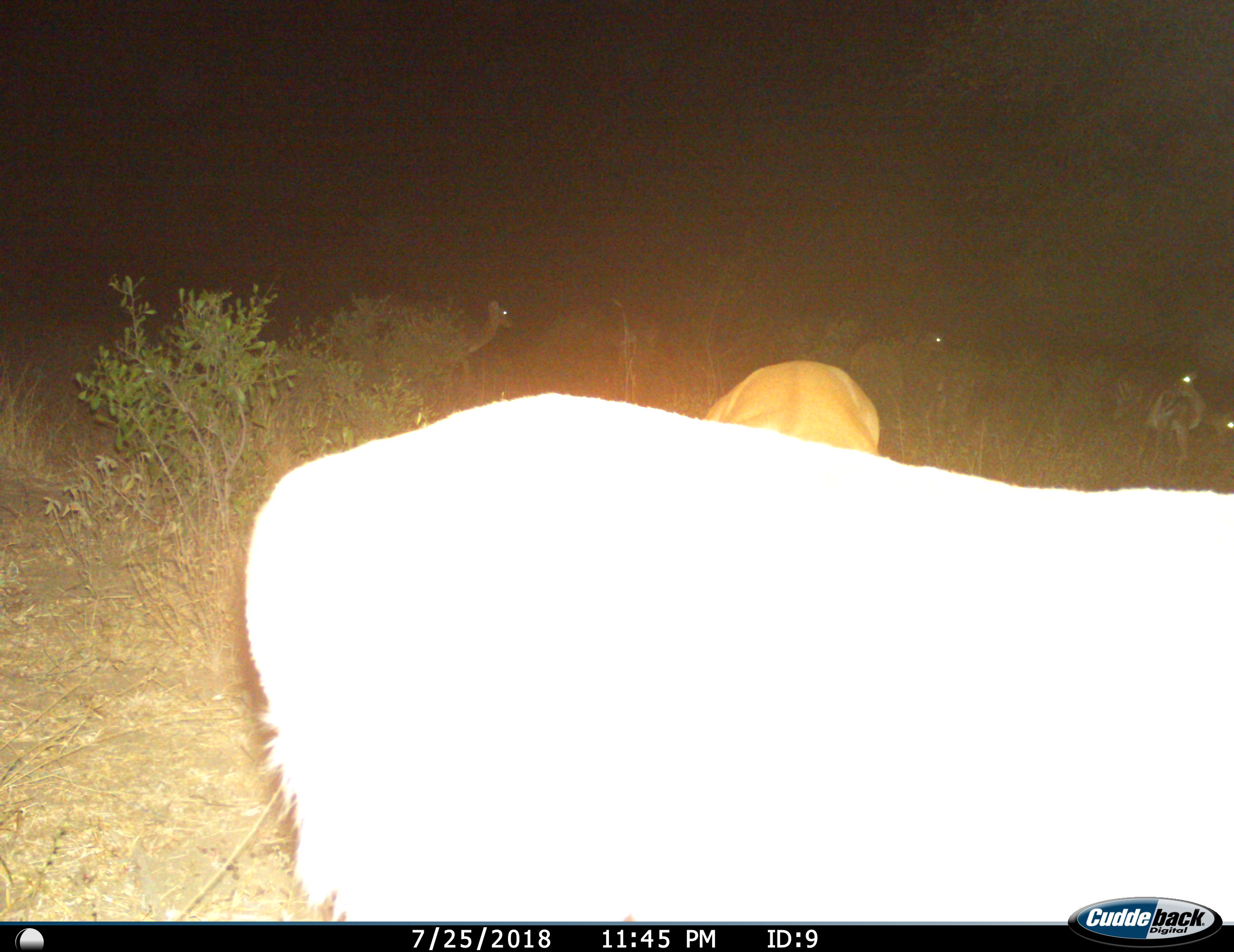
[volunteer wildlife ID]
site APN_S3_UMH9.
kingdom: Animalia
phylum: Chordata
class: Mammalia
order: Artiodactyla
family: Bovidae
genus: Aepyceros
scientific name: Aepyceros melampus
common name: impala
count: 6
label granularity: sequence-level